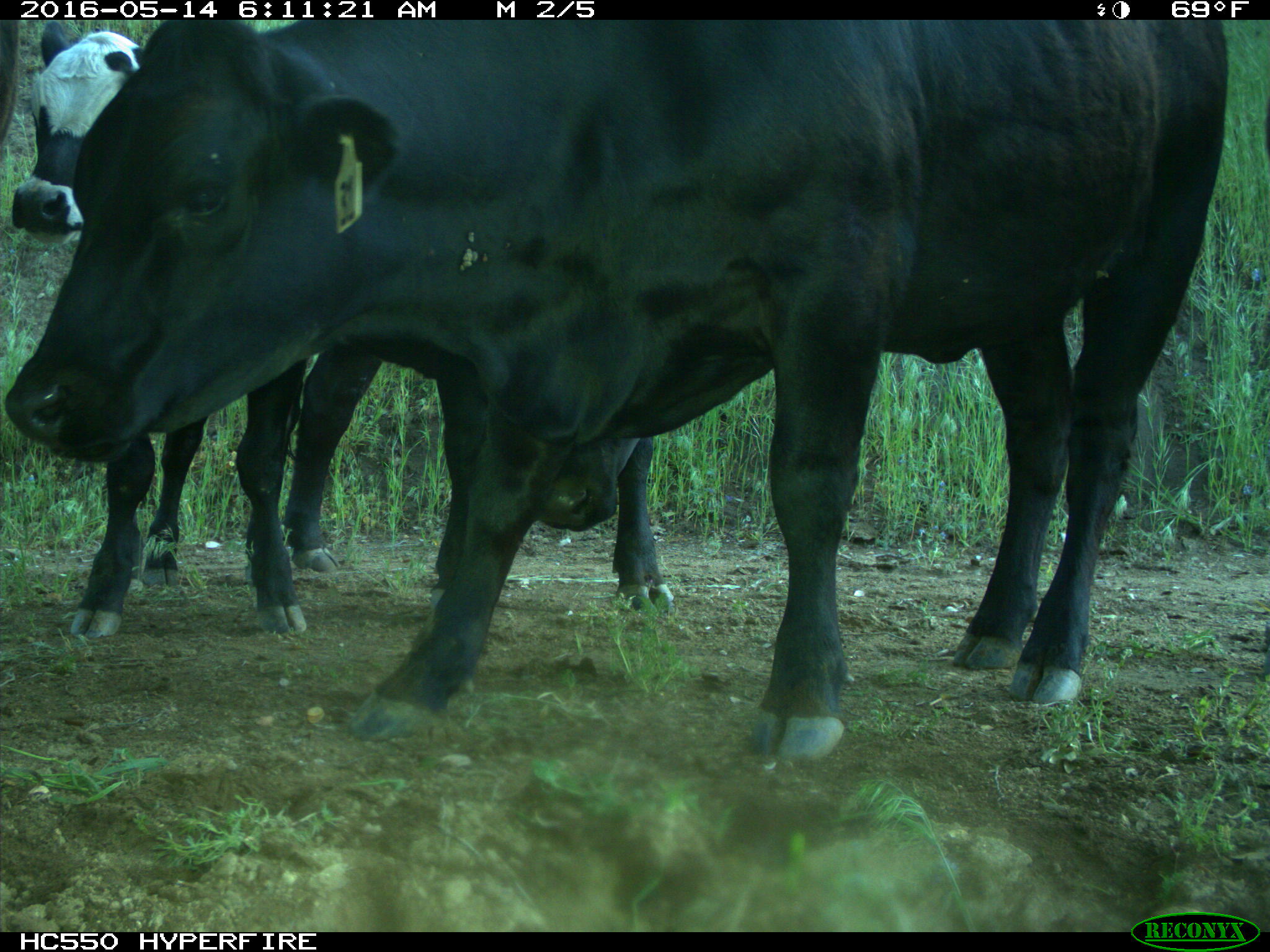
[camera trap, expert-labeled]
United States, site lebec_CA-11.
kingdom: Animalia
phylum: Chordata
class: Mammalia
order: Artiodactyla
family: Bovidae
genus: Bos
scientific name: Bos taurus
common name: domestic cow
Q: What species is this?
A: Bos taurus (domestic cow).